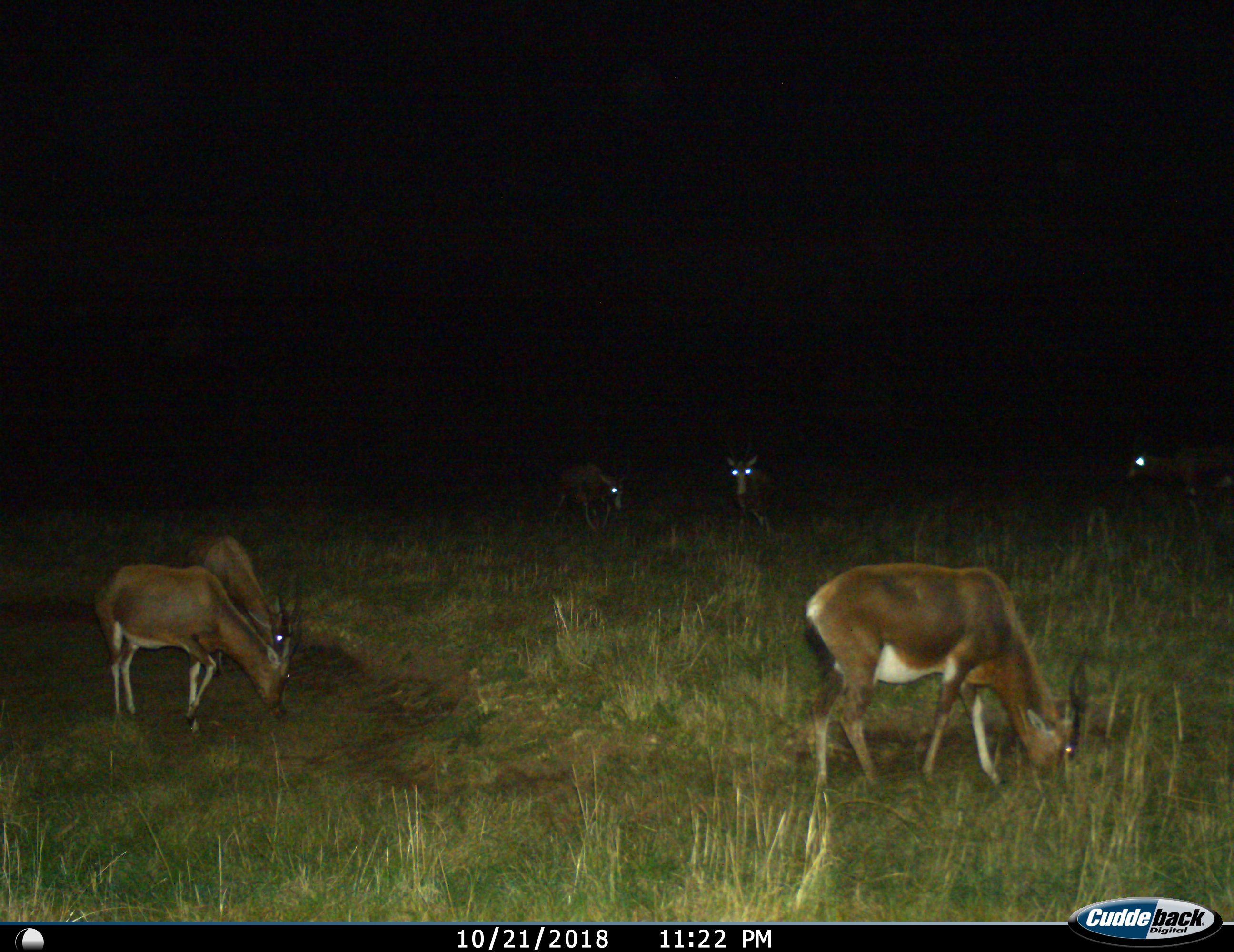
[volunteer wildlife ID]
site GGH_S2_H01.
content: unidentified animal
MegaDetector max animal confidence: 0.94